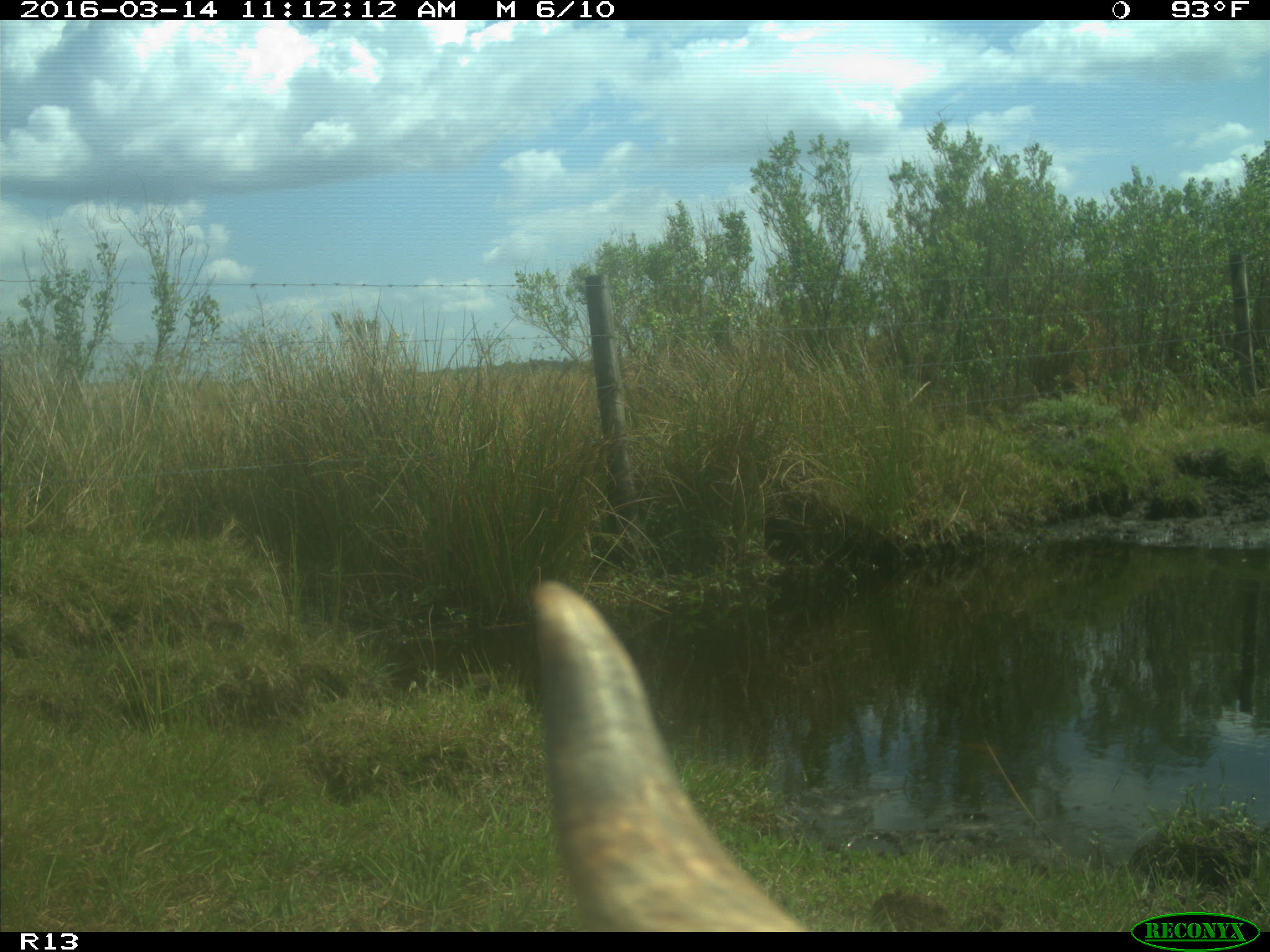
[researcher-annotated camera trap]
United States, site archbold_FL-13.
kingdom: Animalia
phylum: Chordata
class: Mammalia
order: Artiodactyla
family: Bovidae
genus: Bos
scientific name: Bos taurus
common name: domestic cow